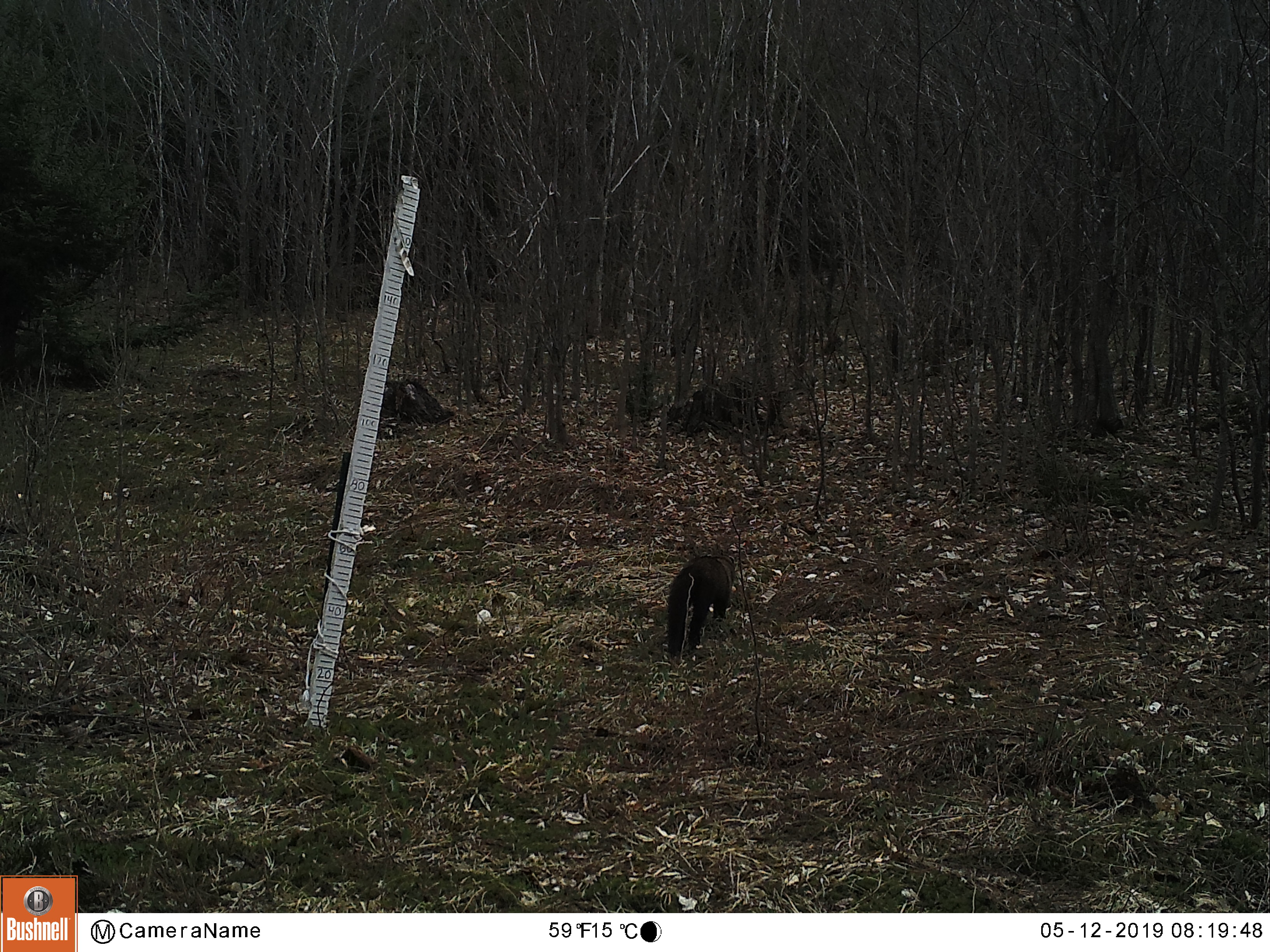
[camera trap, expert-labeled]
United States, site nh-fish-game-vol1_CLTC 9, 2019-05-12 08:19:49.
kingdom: Animalia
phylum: Chordata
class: Mammalia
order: Carnivora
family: Mustelidae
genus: Pekania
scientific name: Pekania pennanti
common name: fisher